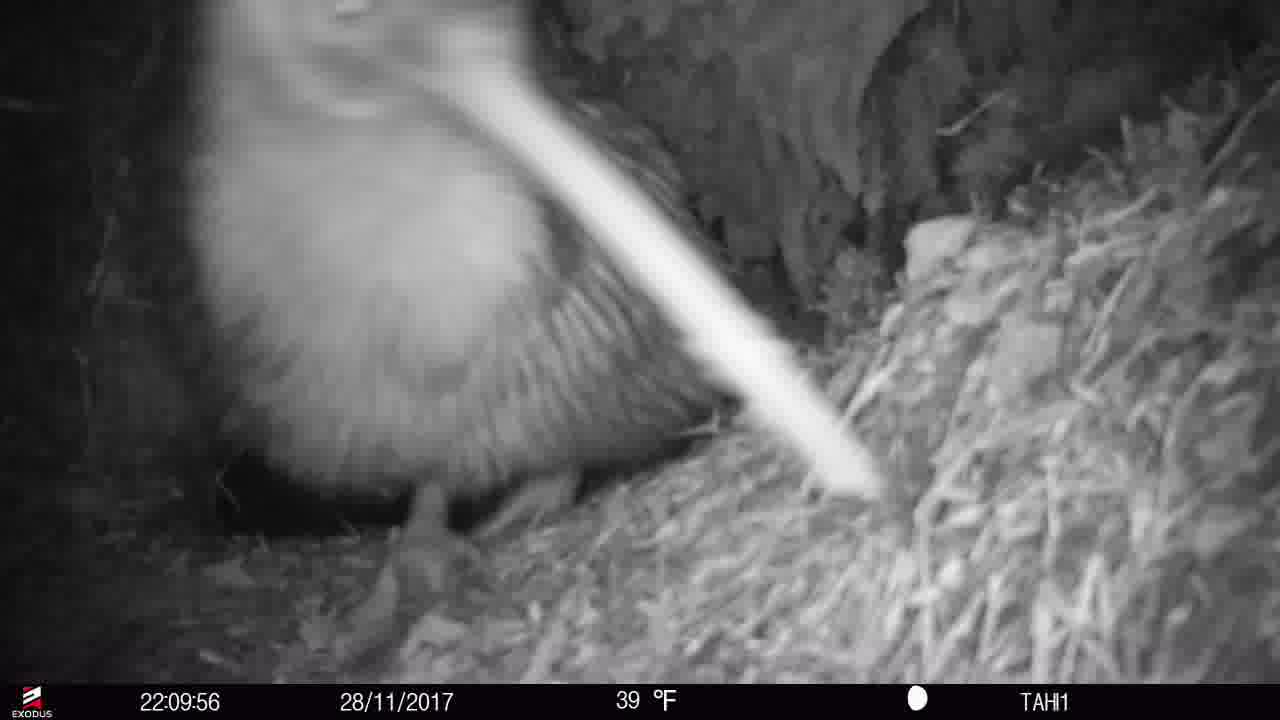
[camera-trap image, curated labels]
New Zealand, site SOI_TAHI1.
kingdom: Animalia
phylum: Chordata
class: Aves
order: Apterygiformes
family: Apterygidae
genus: Apteryx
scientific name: Apteryx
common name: kiwi